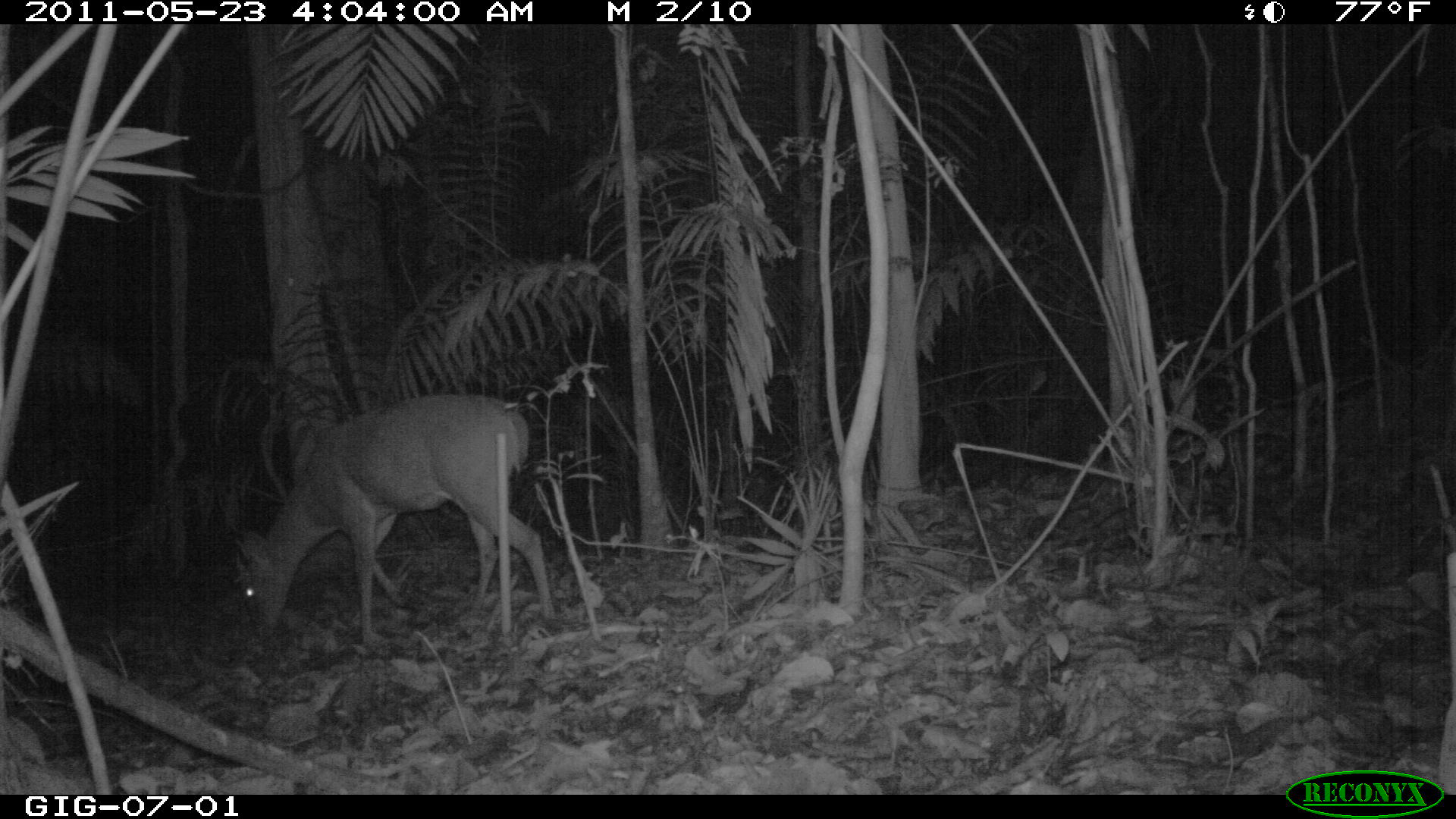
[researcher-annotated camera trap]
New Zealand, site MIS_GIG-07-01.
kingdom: Animalia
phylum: Chordata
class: Mammalia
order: Artiodactyla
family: Cervidae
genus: Odocoileus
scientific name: Odocoileus virginianus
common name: white-tailed deer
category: white tailed deer